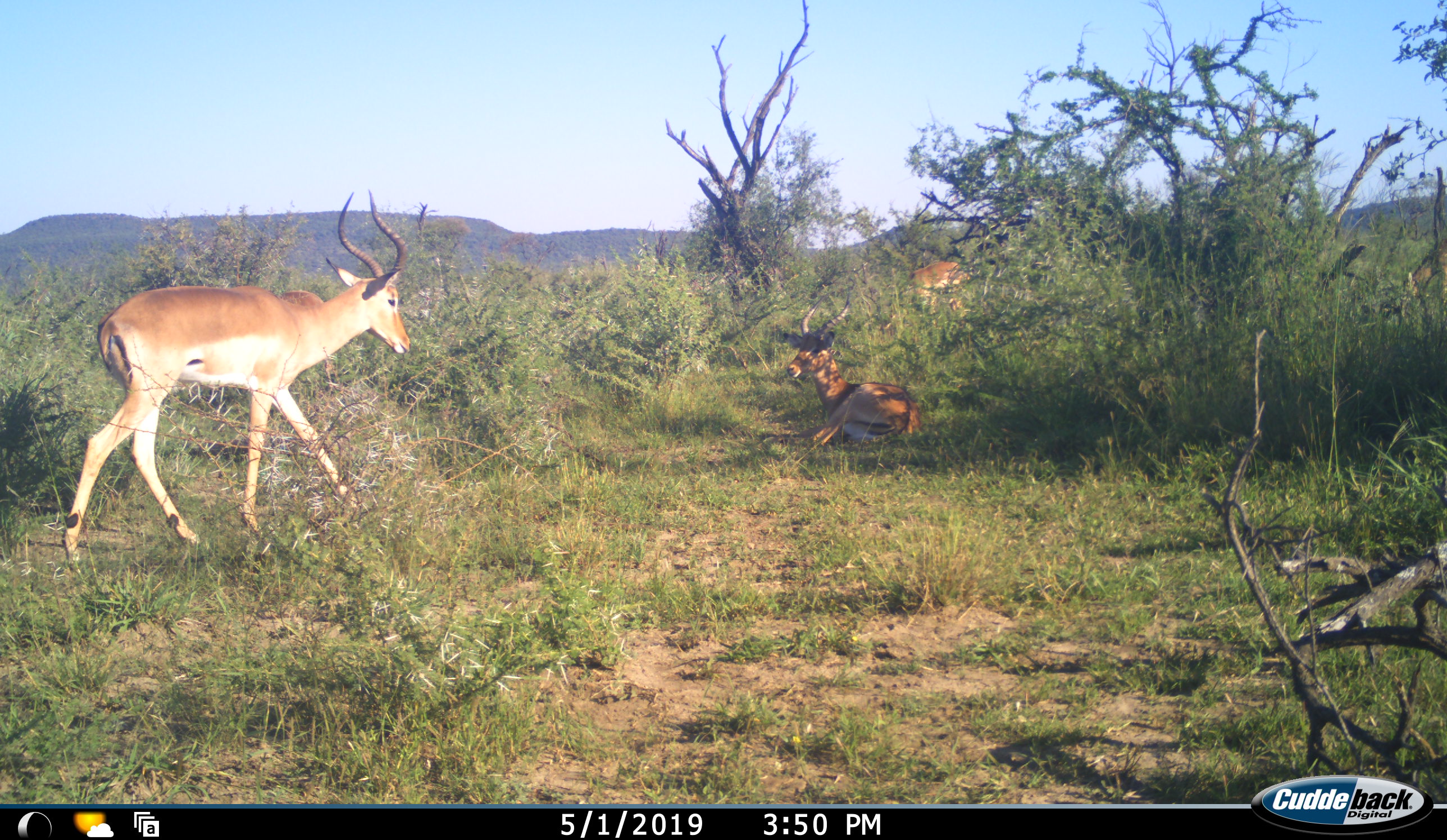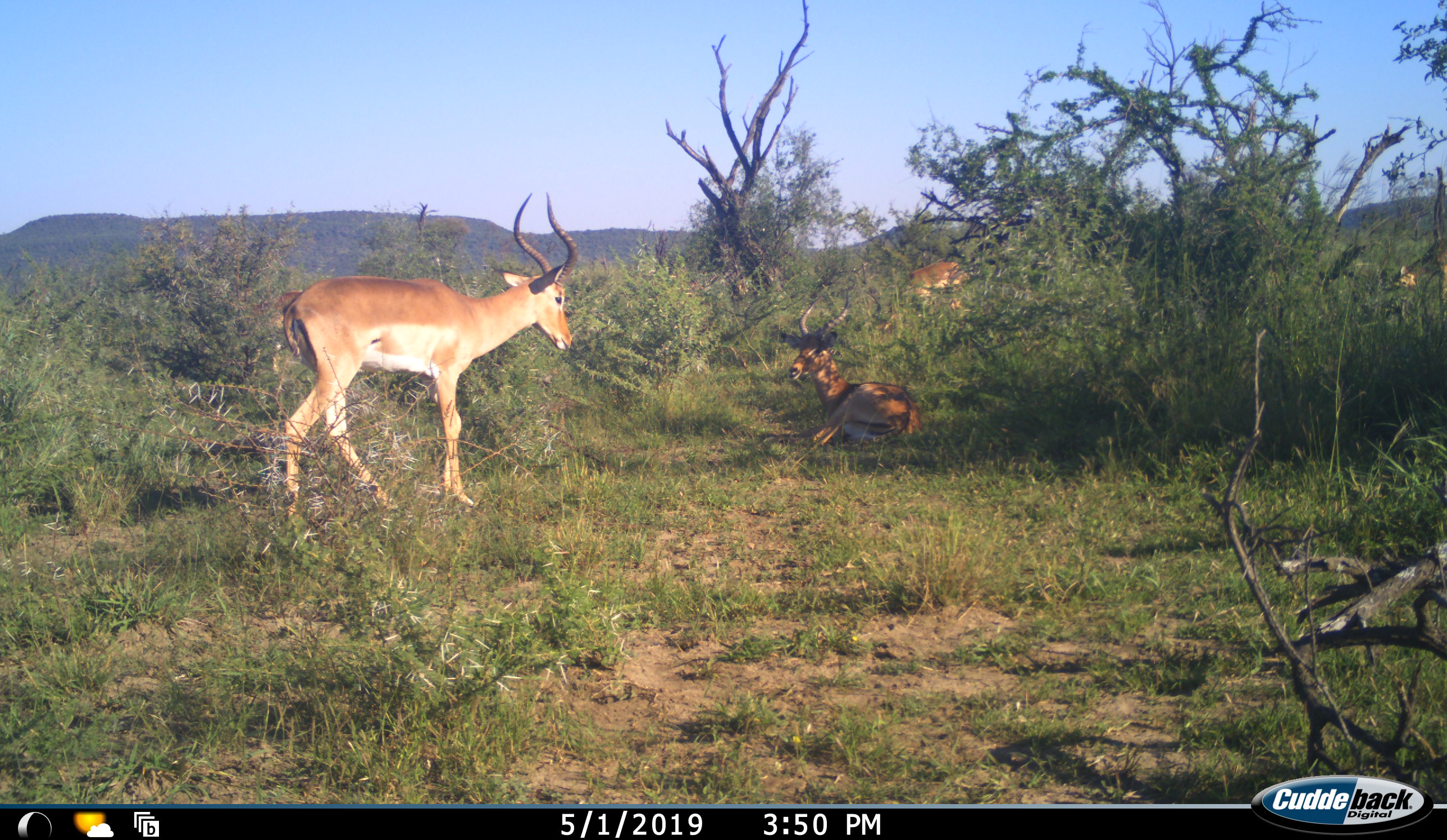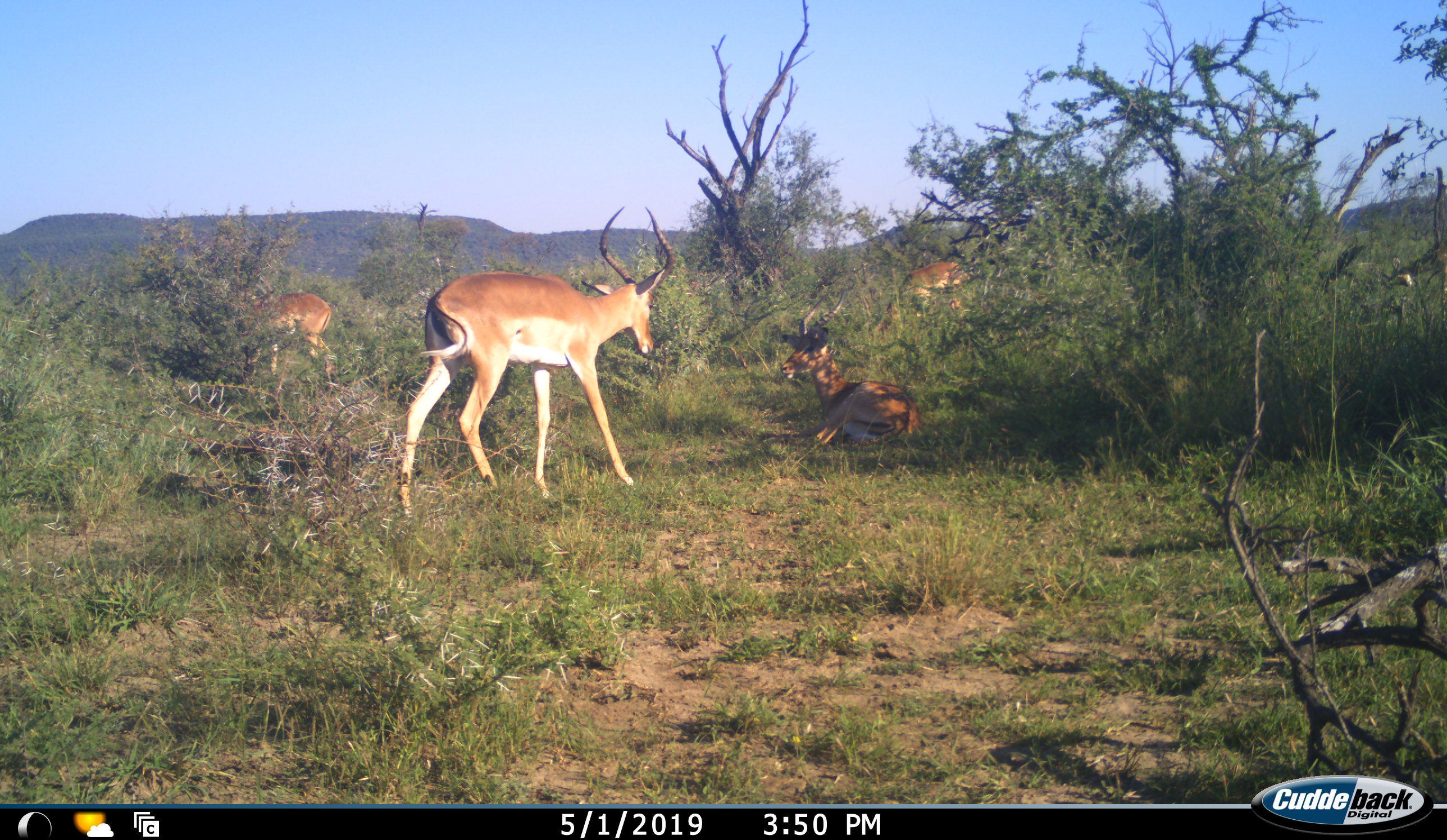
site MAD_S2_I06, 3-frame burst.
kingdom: Animalia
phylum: Chordata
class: Mammalia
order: Artiodactyla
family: Bovidae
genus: Aepyceros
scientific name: Aepyceros melampus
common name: impala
Impala (Aepyceros melampus), count 4. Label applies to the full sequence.